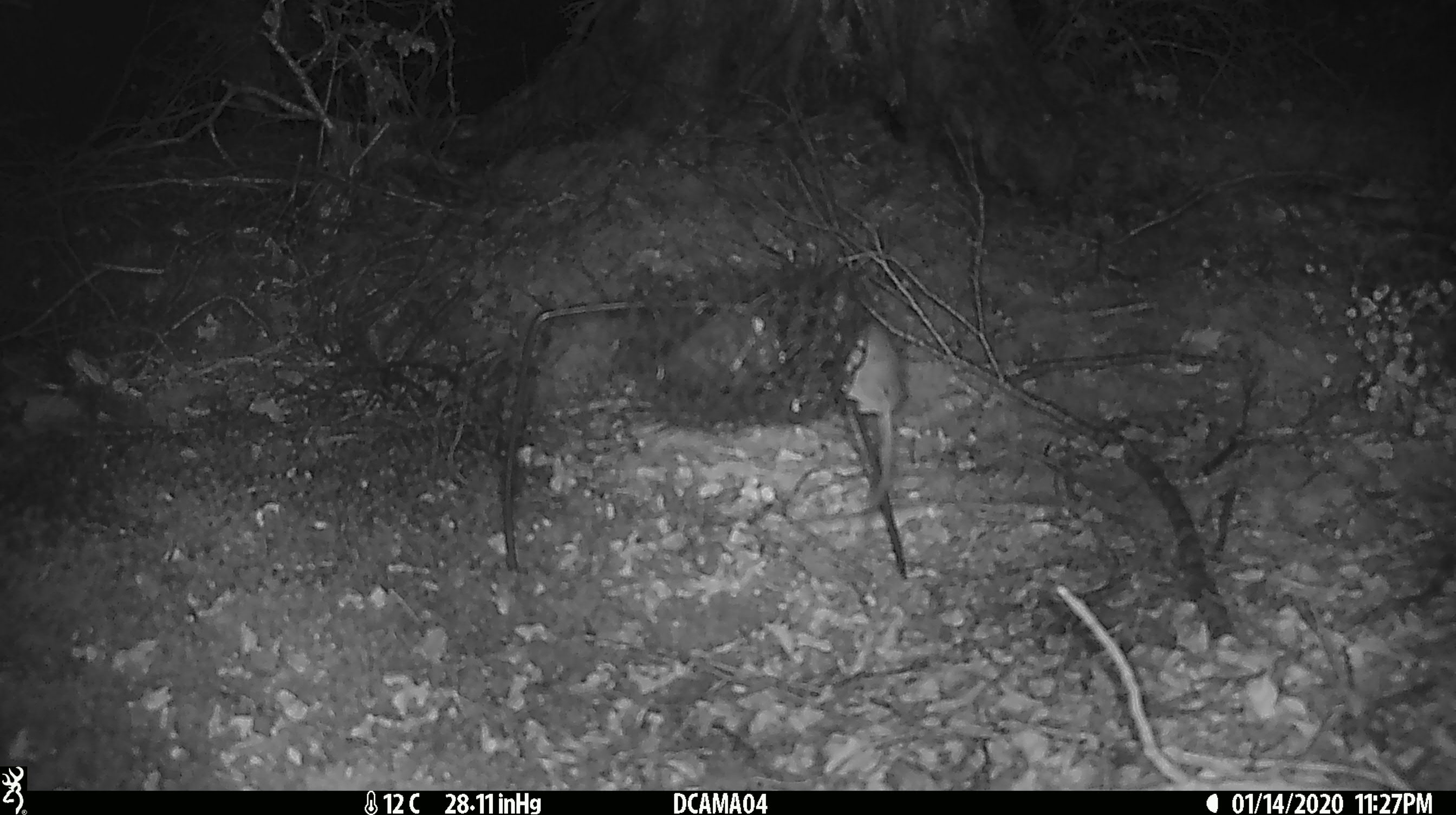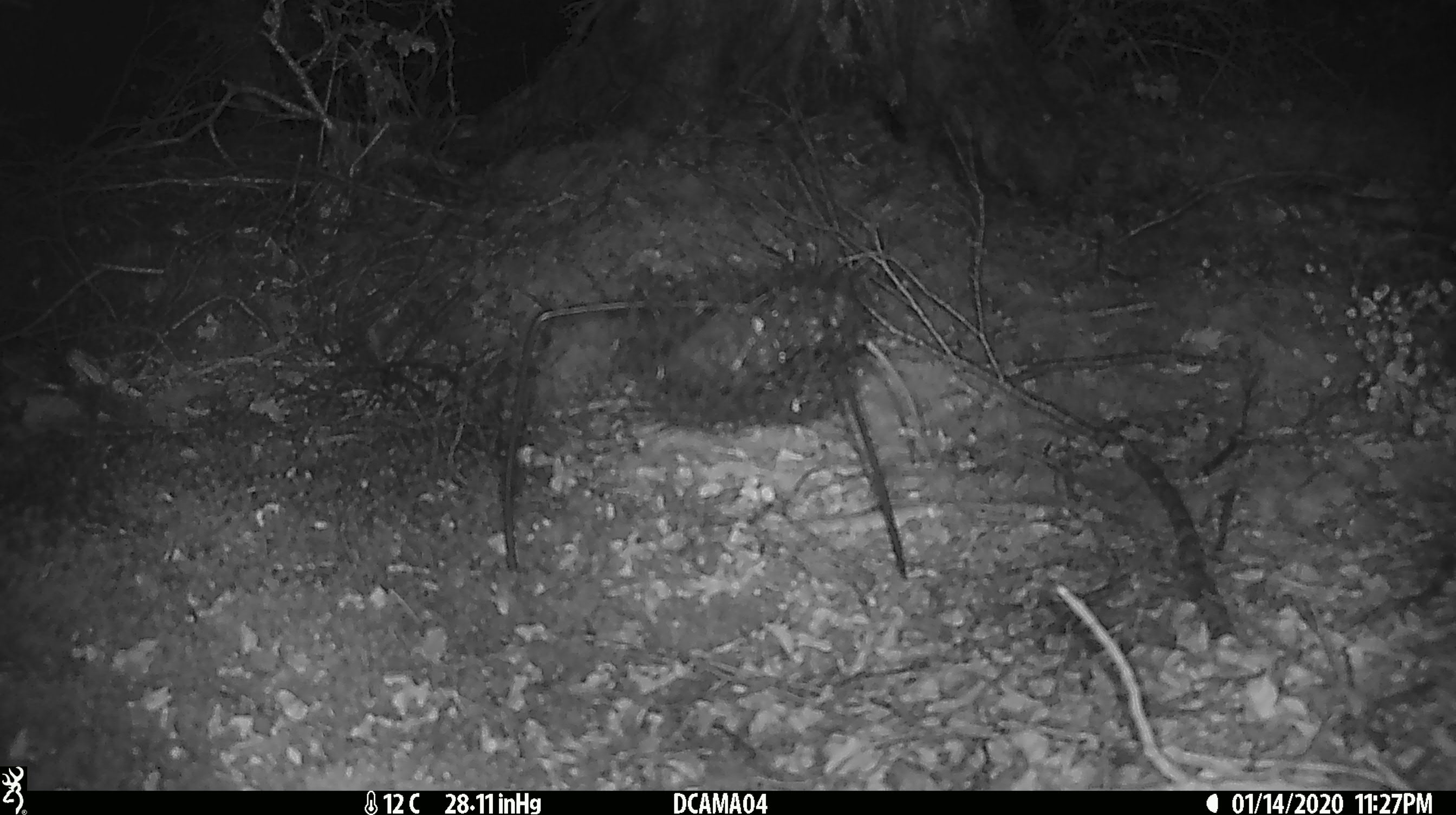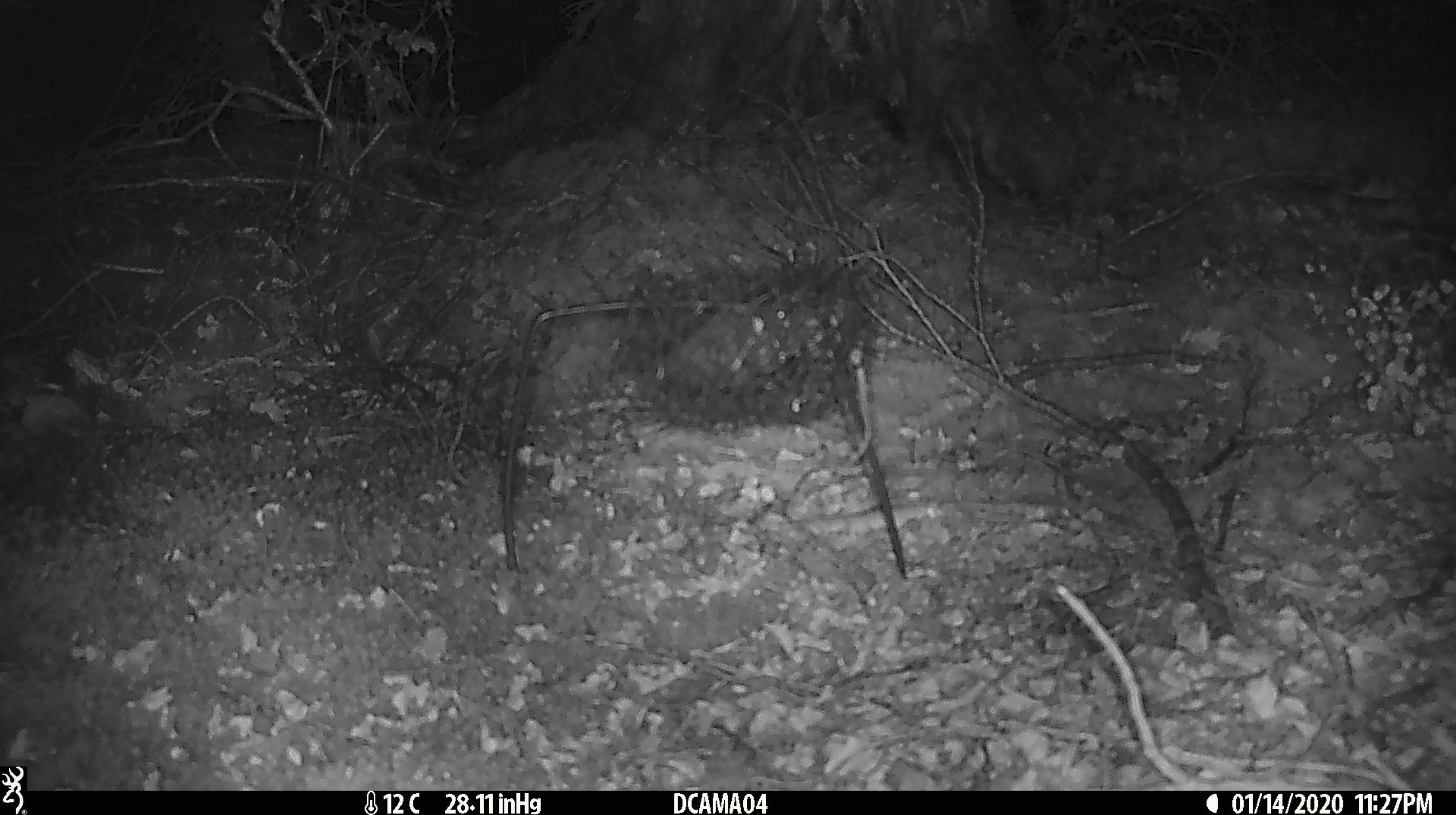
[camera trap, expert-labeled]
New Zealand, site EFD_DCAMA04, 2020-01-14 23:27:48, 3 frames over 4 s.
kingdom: Animalia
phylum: Chordata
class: Mammalia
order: Rodentia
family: Muridae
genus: Mus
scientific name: Mus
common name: mouse